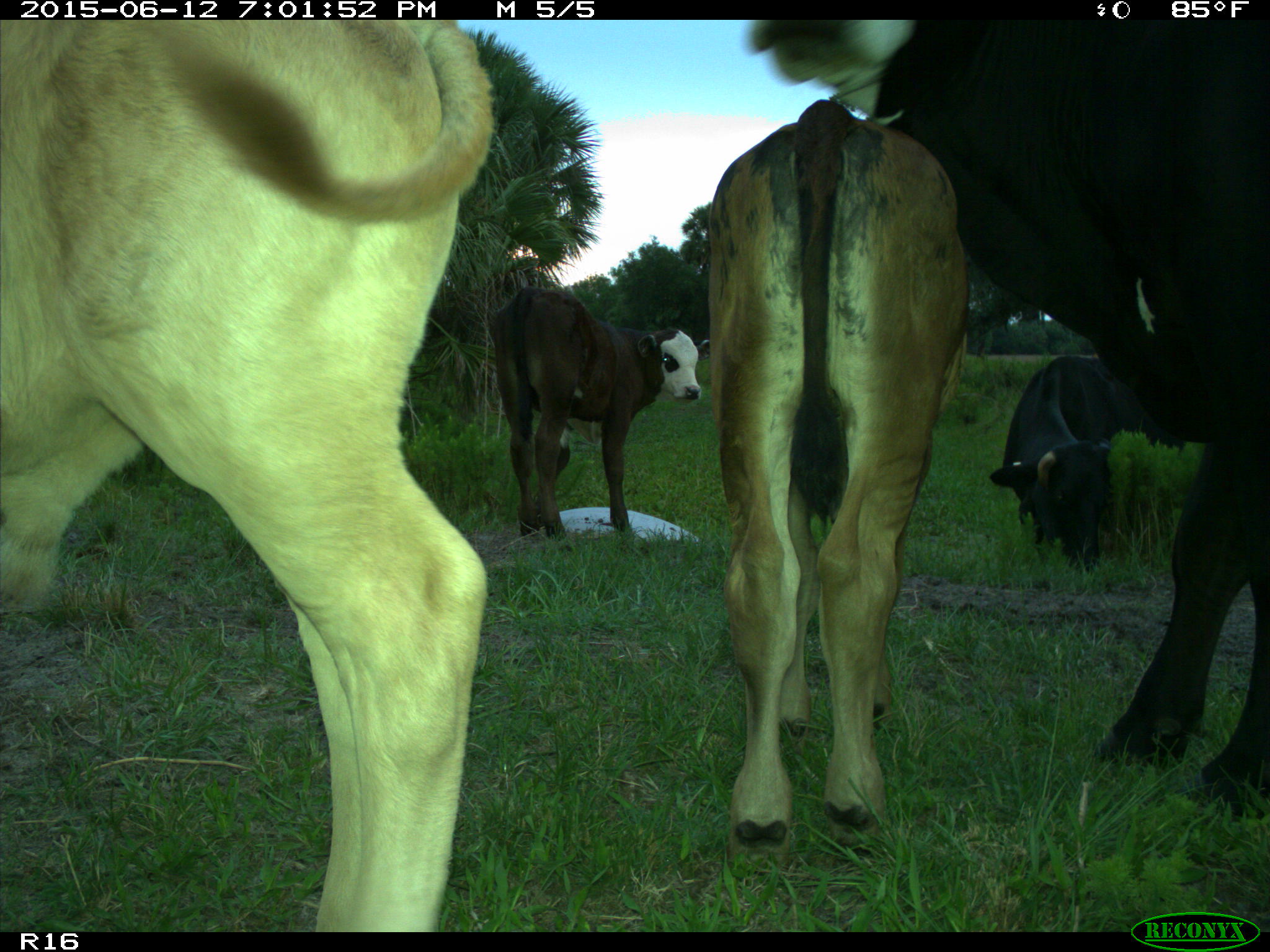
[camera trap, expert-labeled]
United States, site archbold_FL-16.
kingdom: Animalia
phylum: Chordata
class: Mammalia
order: Artiodactyla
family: Bovidae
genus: Bos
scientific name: Bos taurus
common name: domestic cow